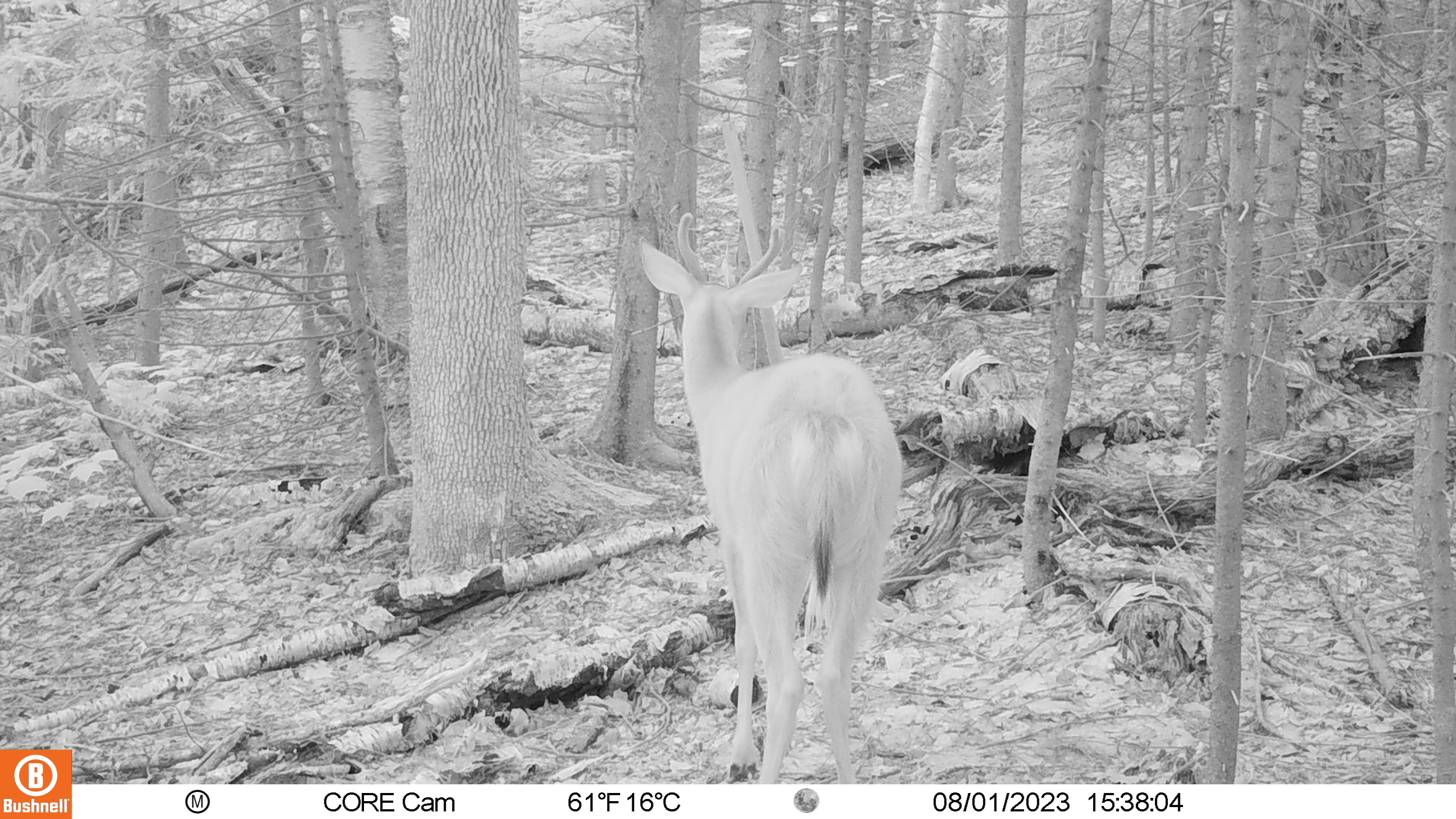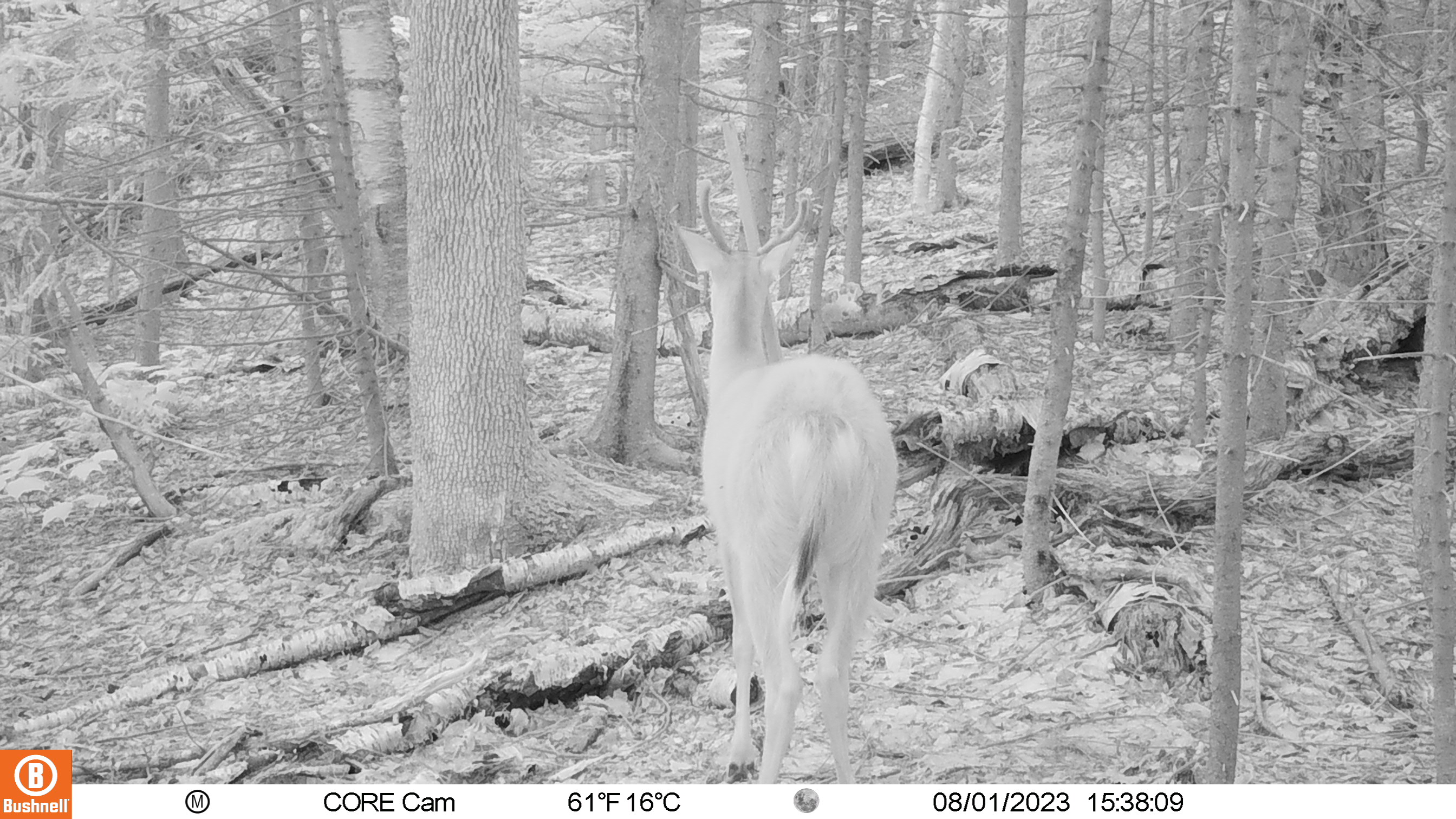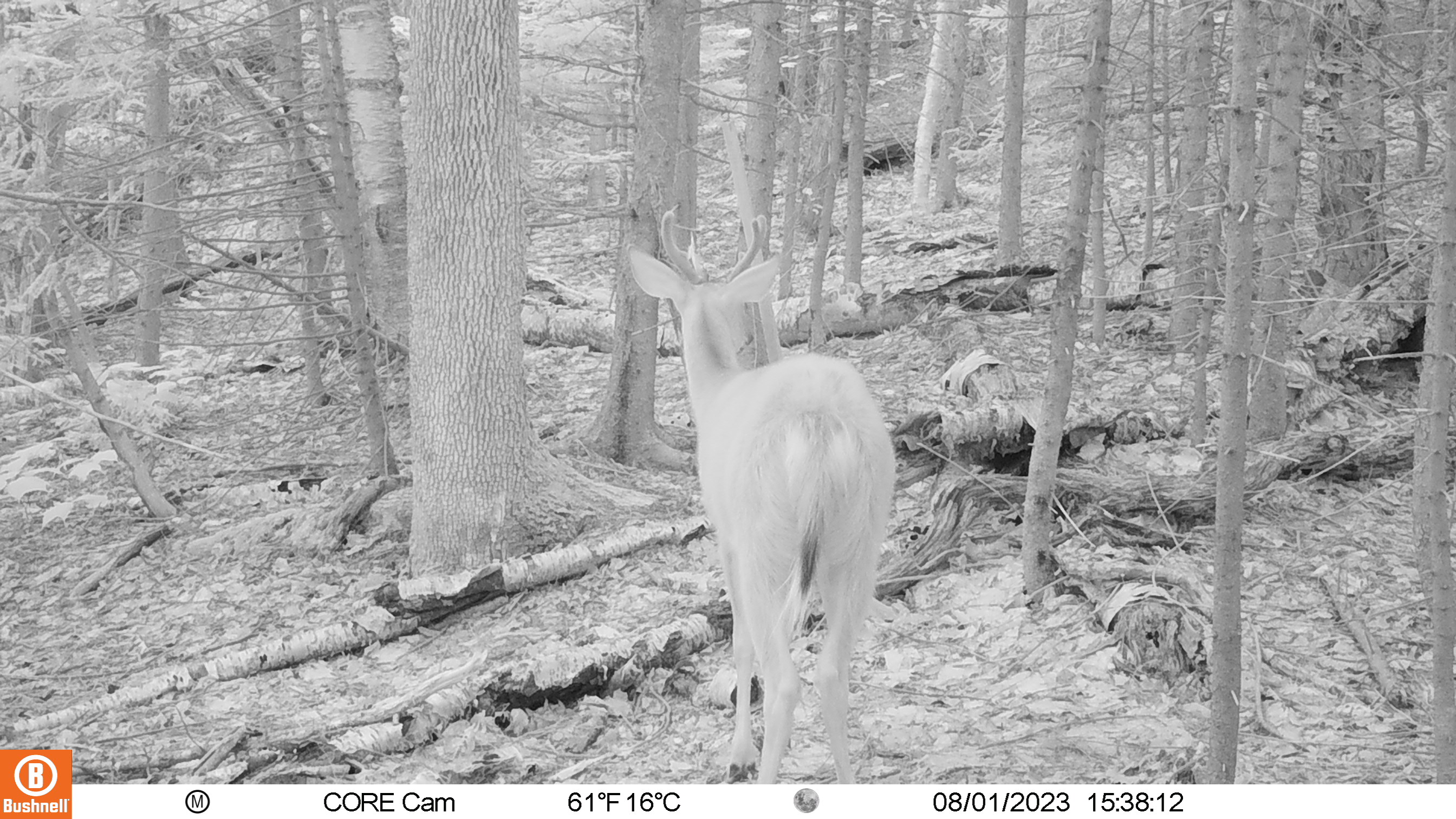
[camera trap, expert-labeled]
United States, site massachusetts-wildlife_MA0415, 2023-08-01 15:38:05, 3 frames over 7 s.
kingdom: Animalia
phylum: Chordata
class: Mammalia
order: Artiodactyla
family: Cervidae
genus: Odocoileus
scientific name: Odocoileus virginianus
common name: white-tailed deer